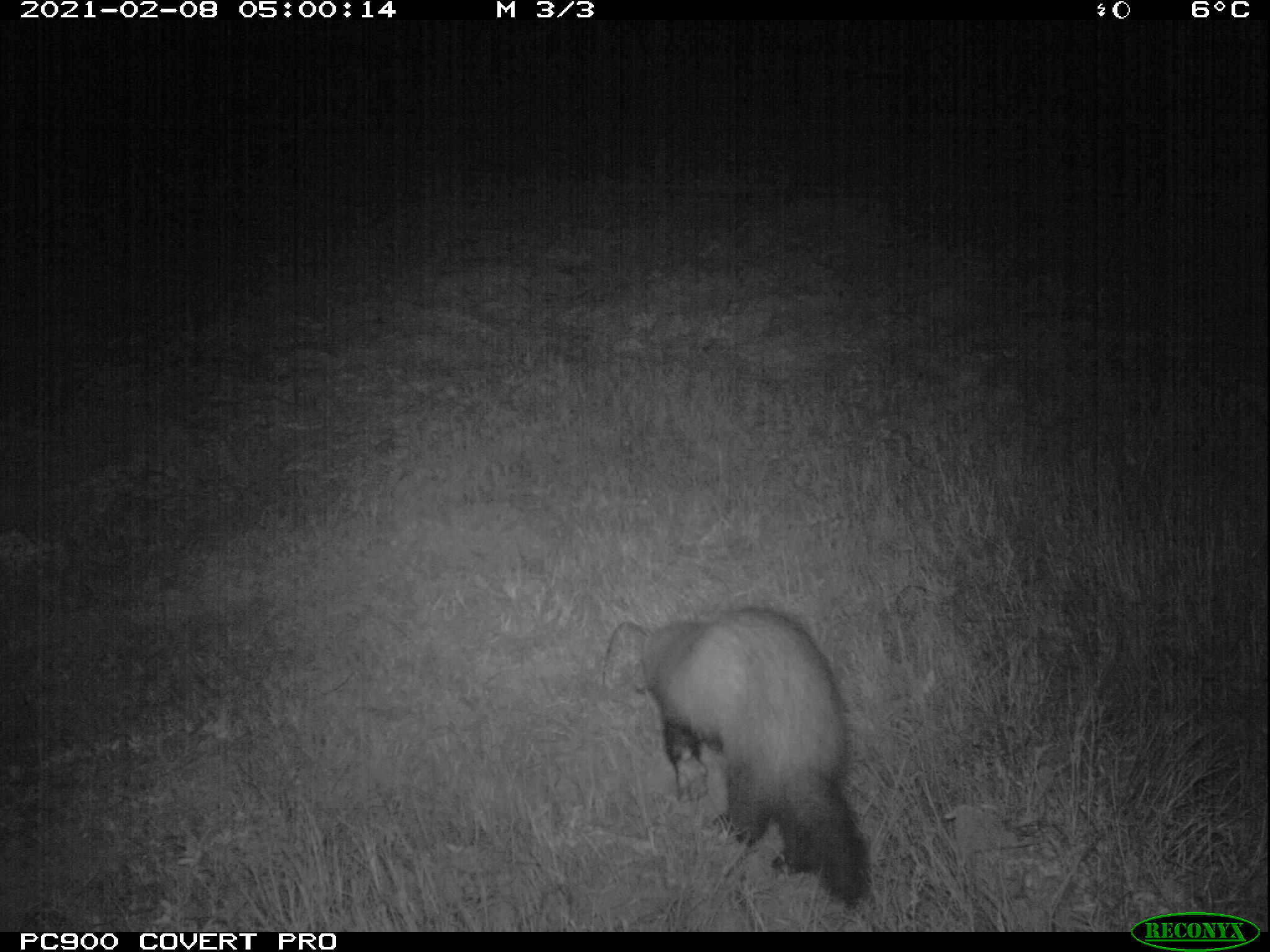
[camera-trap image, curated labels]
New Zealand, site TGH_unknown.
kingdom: Animalia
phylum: Chordata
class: Mammalia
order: Carnivora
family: Mustelidae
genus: Mustela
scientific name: Mustela furo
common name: ferret